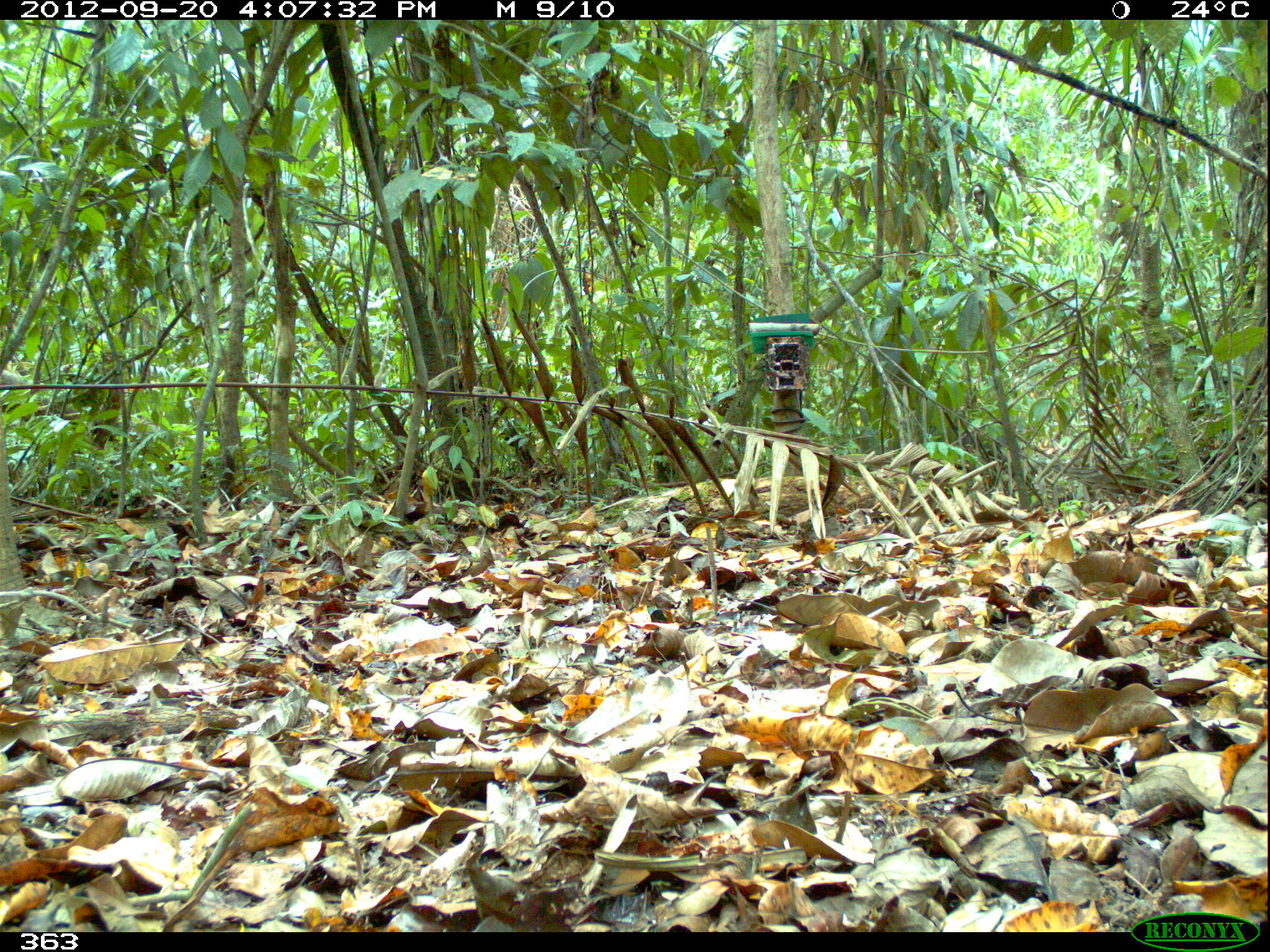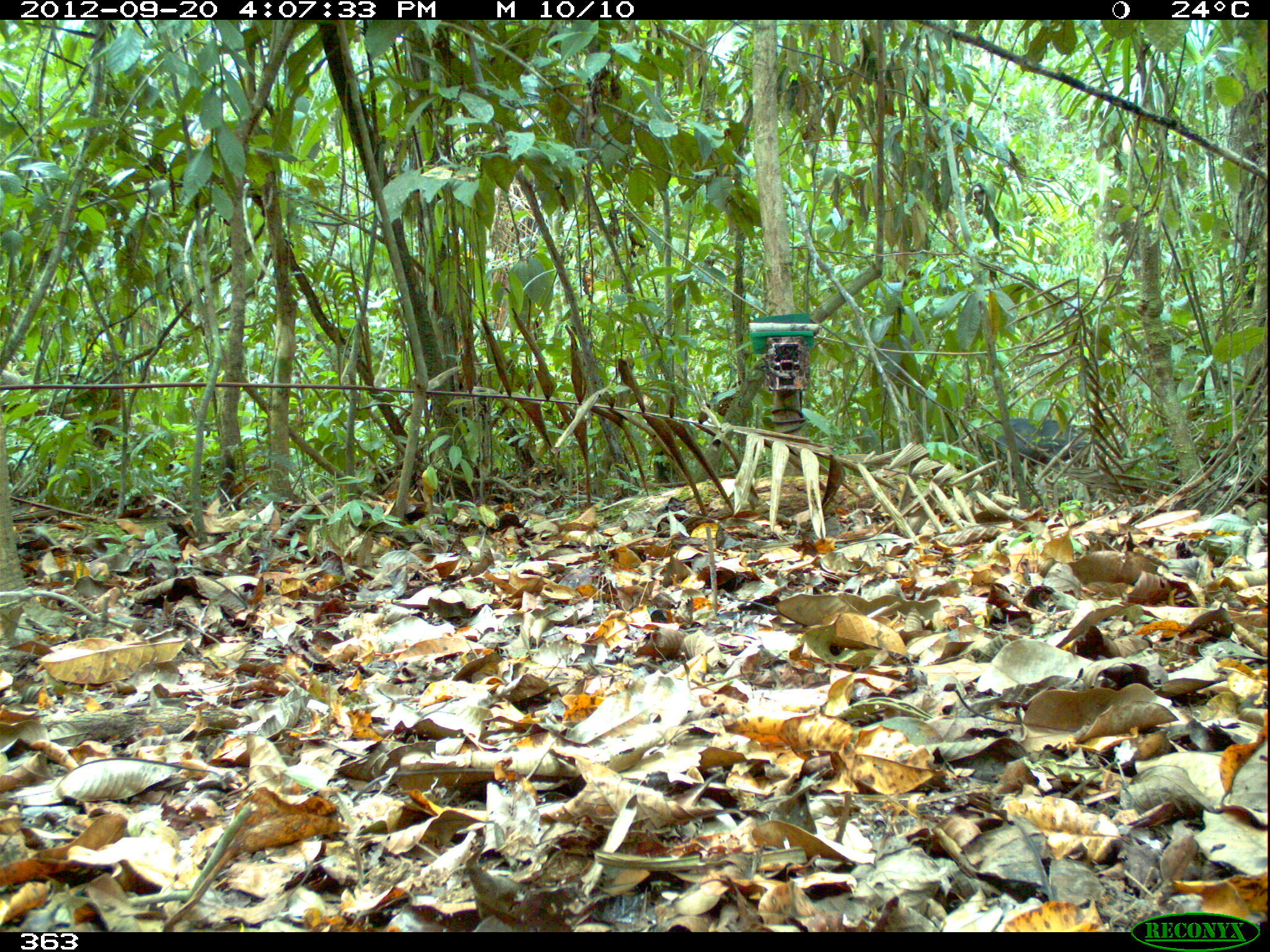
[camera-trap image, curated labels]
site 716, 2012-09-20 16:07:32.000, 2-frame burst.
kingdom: Animalia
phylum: Chordata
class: Mammalia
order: Artiodactyla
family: Tayassuidae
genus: Tayassu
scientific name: Tayassu pecari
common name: white-lipped peccary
Tayassu pecari (white-lipped peccary).